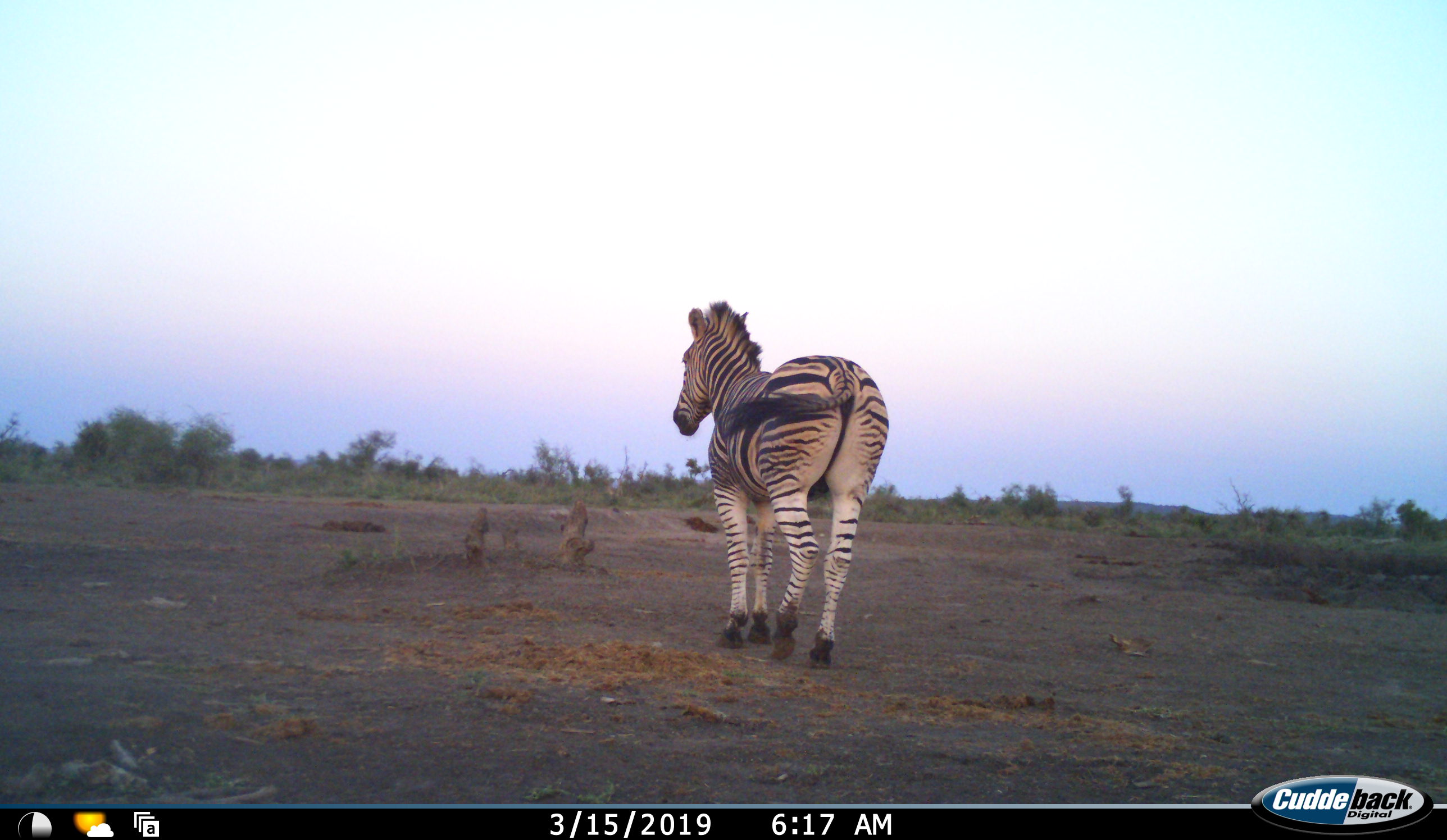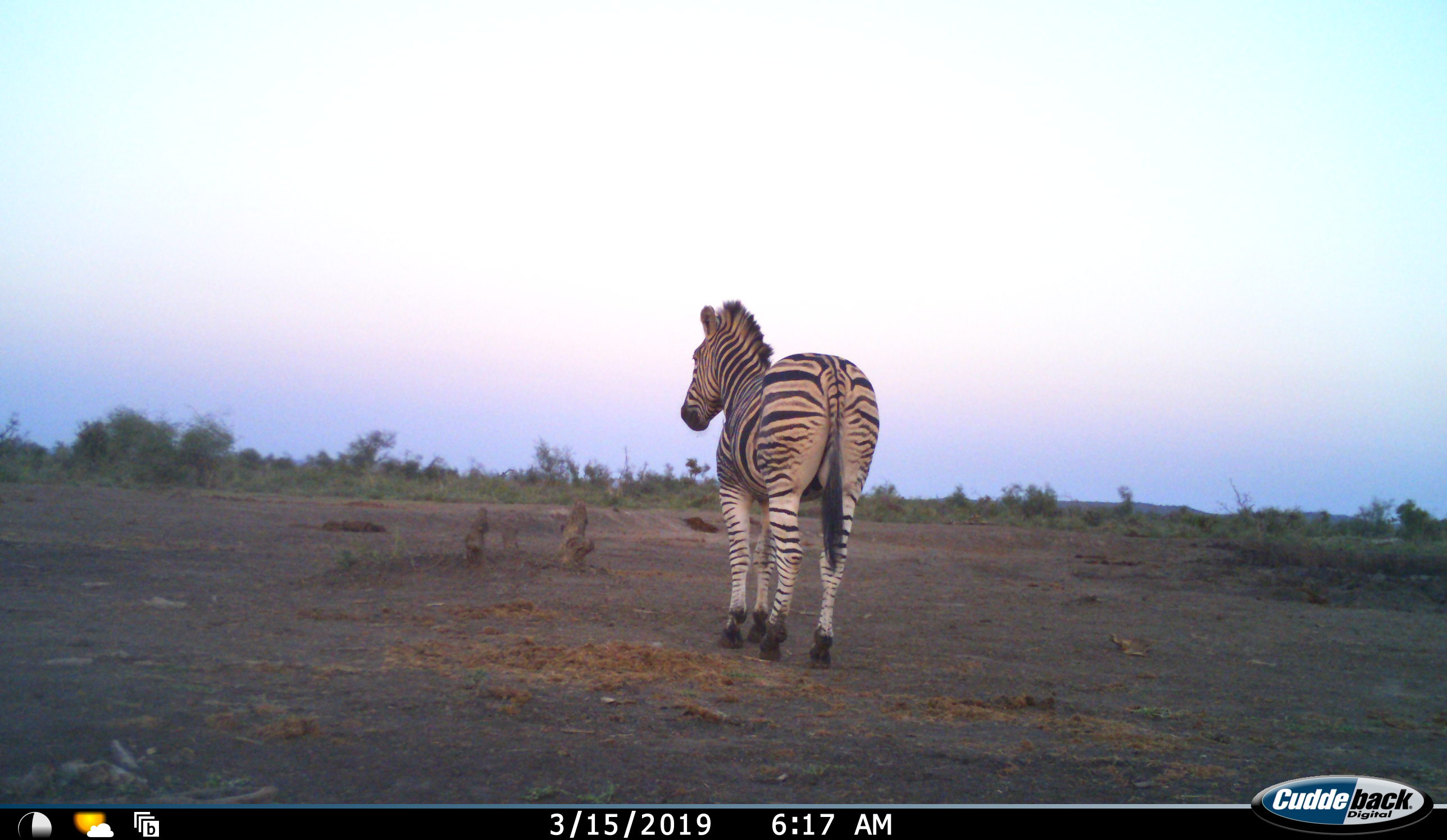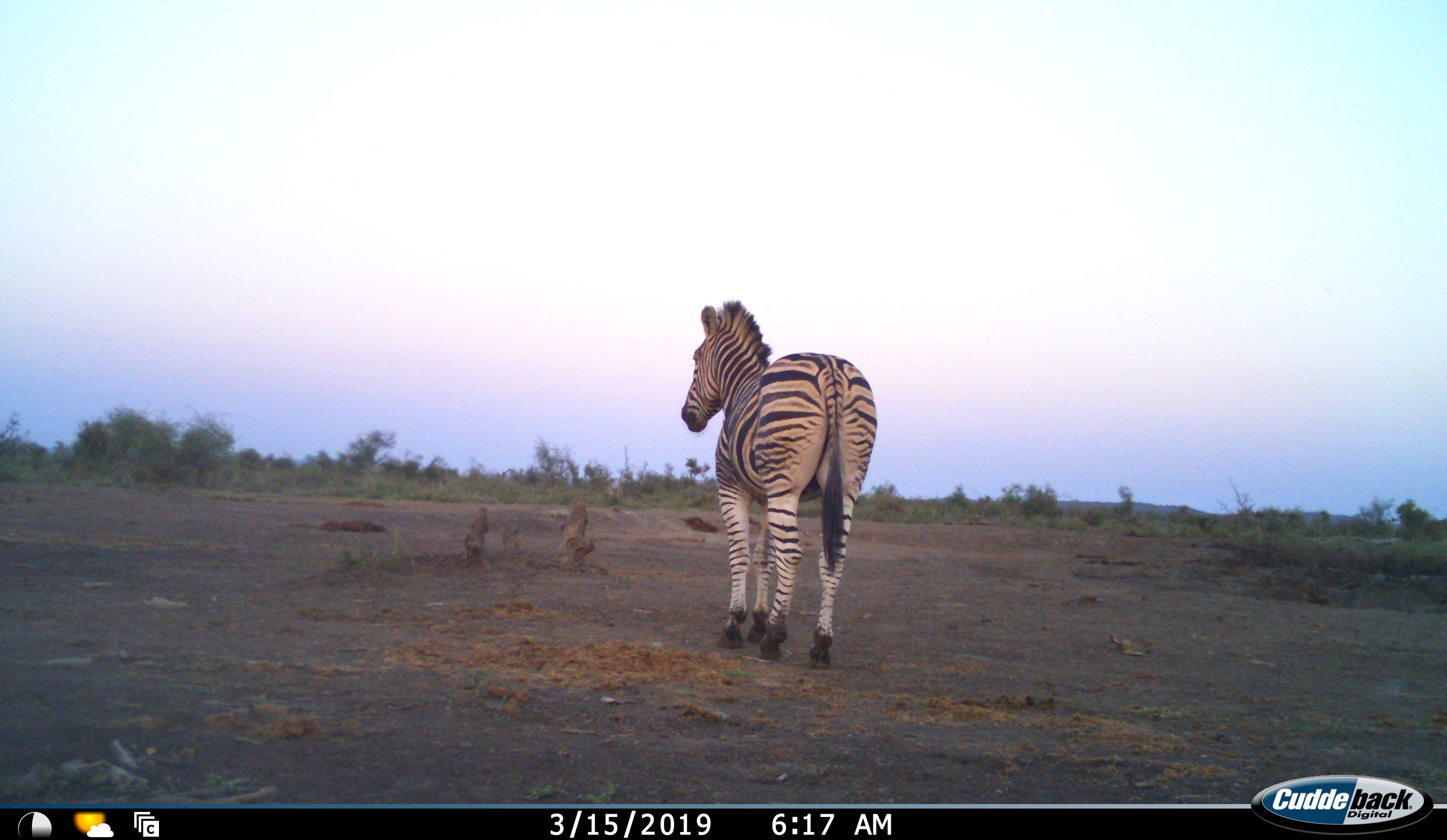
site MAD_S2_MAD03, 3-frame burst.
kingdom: Animalia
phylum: Chordata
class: Mammalia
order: Perissodactyla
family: Equidae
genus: Equus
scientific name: Equus quagga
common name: plains zebra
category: zebraplains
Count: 1.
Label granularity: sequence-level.